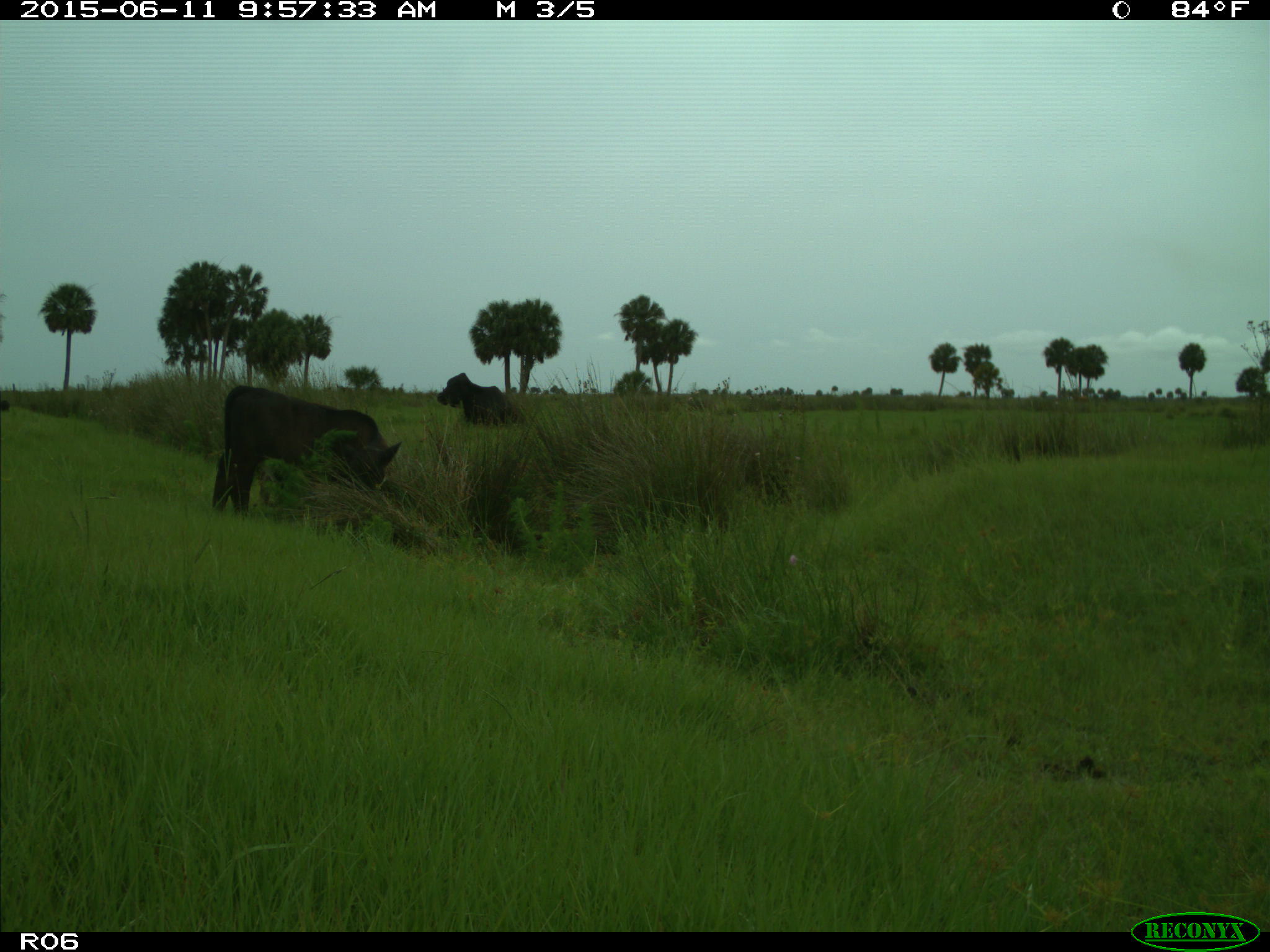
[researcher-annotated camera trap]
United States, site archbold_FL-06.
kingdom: Animalia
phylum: Chordata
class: Mammalia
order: Artiodactyla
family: Bovidae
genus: Bos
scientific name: Bos taurus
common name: domestic cow